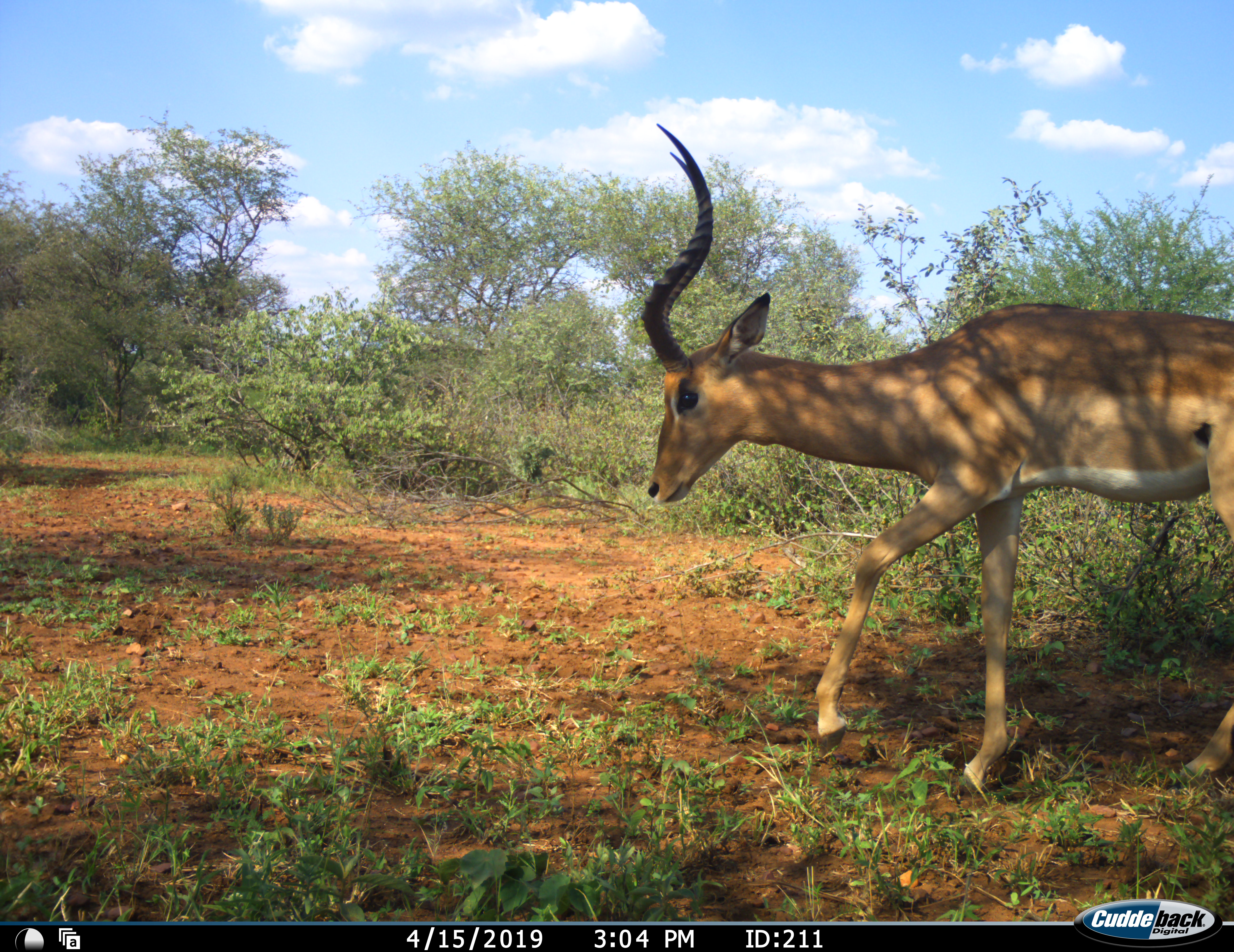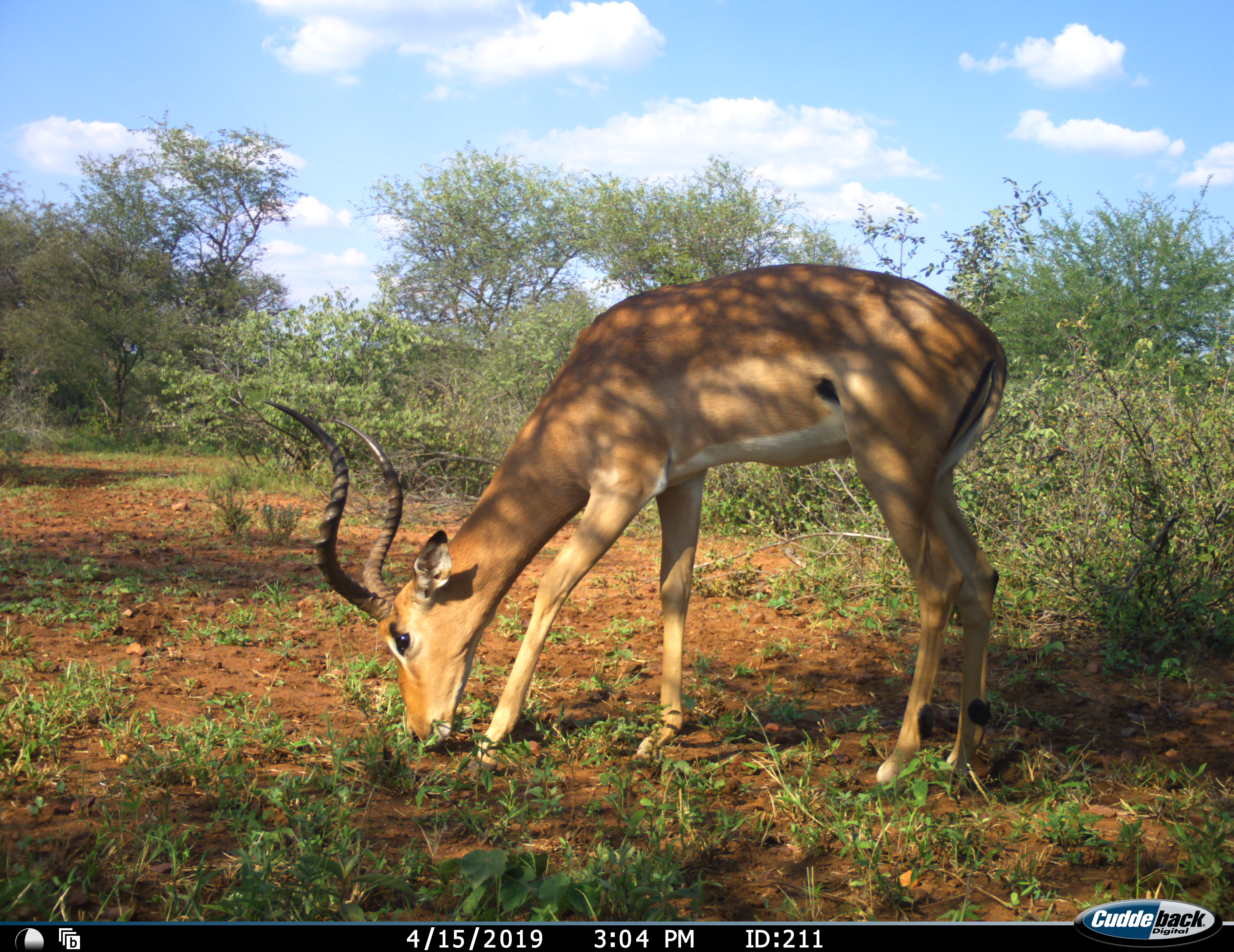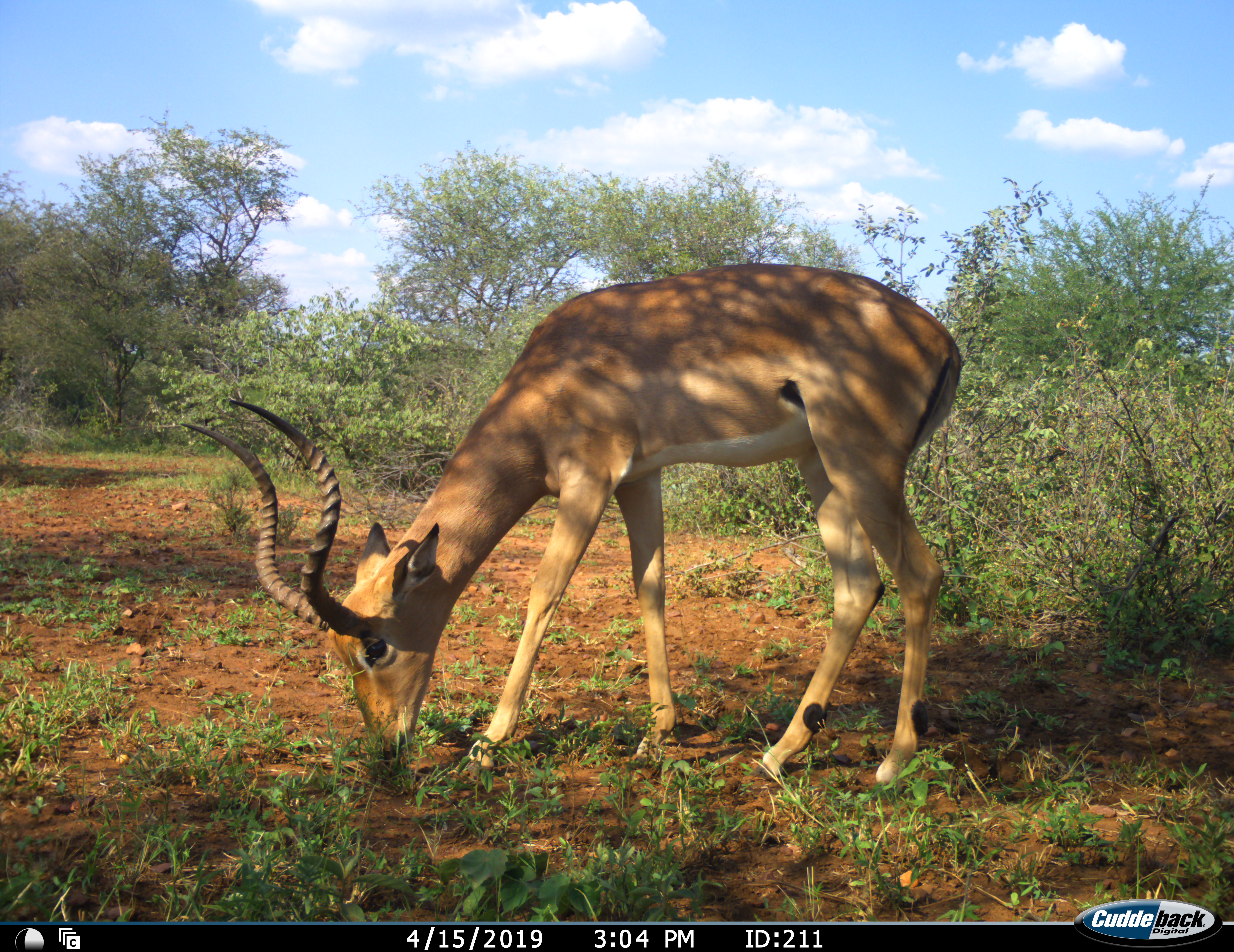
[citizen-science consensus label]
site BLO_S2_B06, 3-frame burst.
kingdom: Animalia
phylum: Chordata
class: Mammalia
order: Artiodactyla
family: Bovidae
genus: Aepyceros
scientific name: Aepyceros melampus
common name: impala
Impala (Aepyceros melampus), count 1. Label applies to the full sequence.